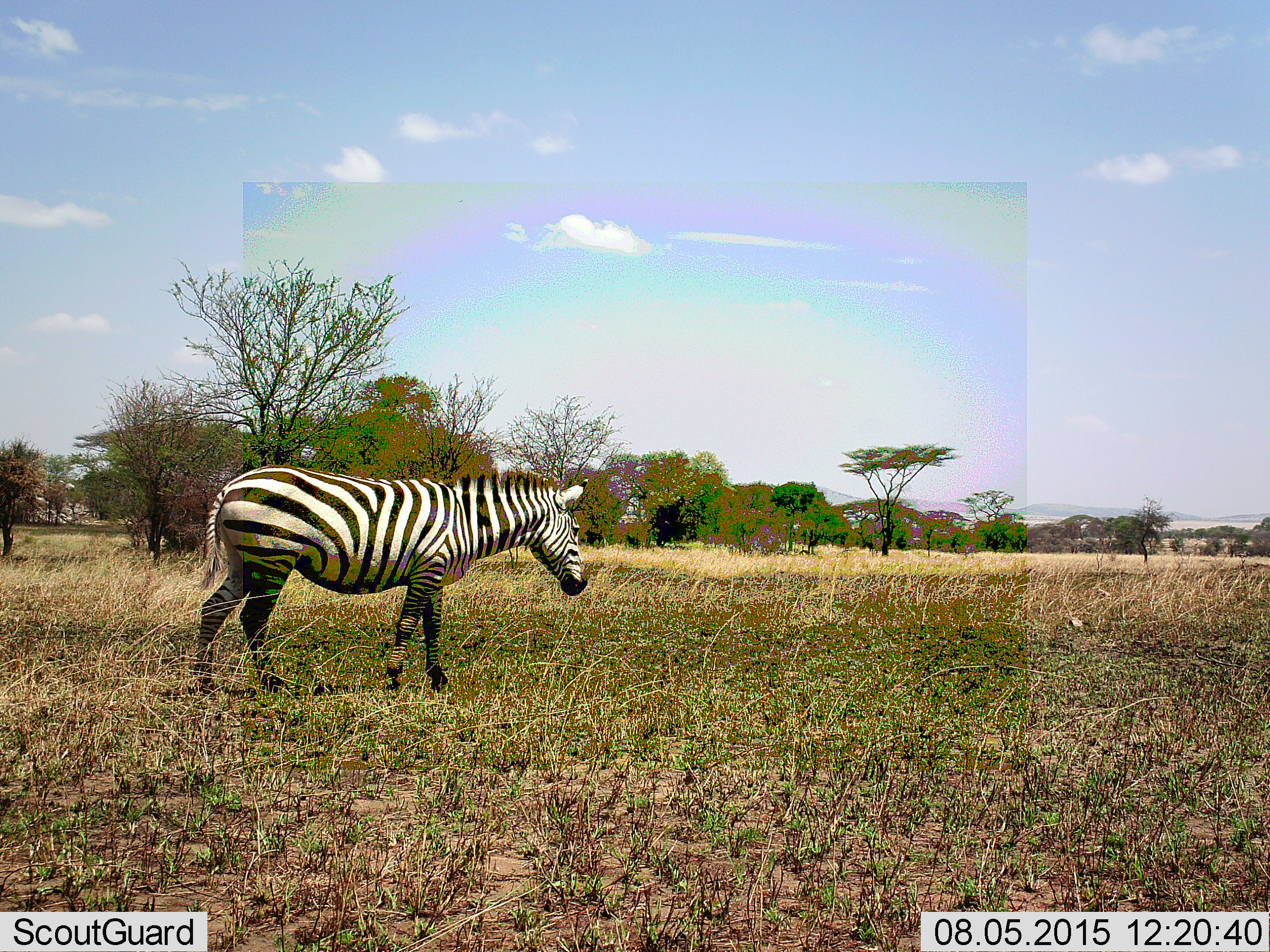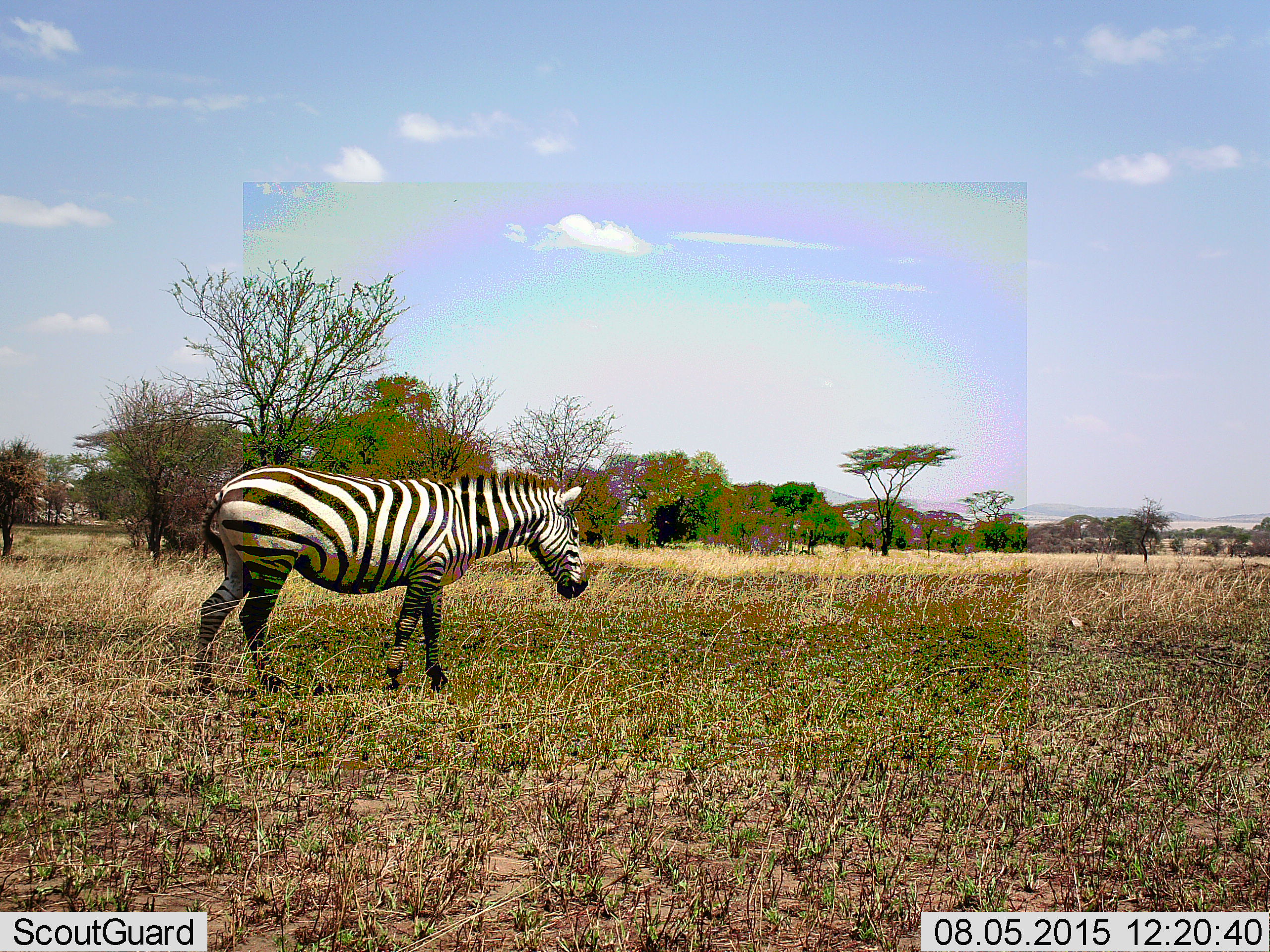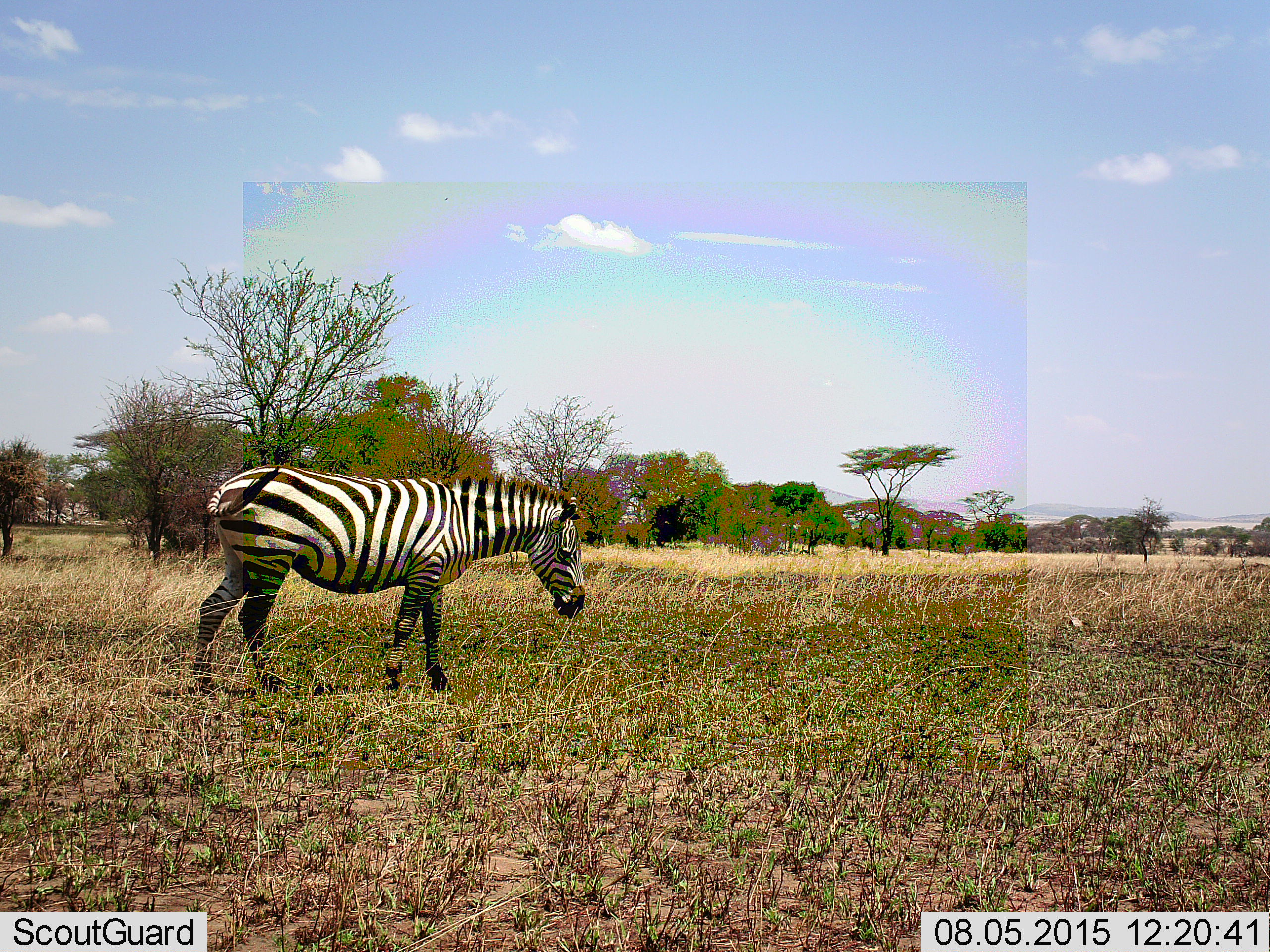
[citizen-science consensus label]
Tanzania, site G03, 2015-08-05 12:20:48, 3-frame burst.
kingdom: Animalia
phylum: Chordata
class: Mammalia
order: Perissodactyla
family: Equidae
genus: Equus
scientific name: Equus quagga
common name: plains zebra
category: zebra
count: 1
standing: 78%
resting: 0%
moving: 6%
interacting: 0%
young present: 0%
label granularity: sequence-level